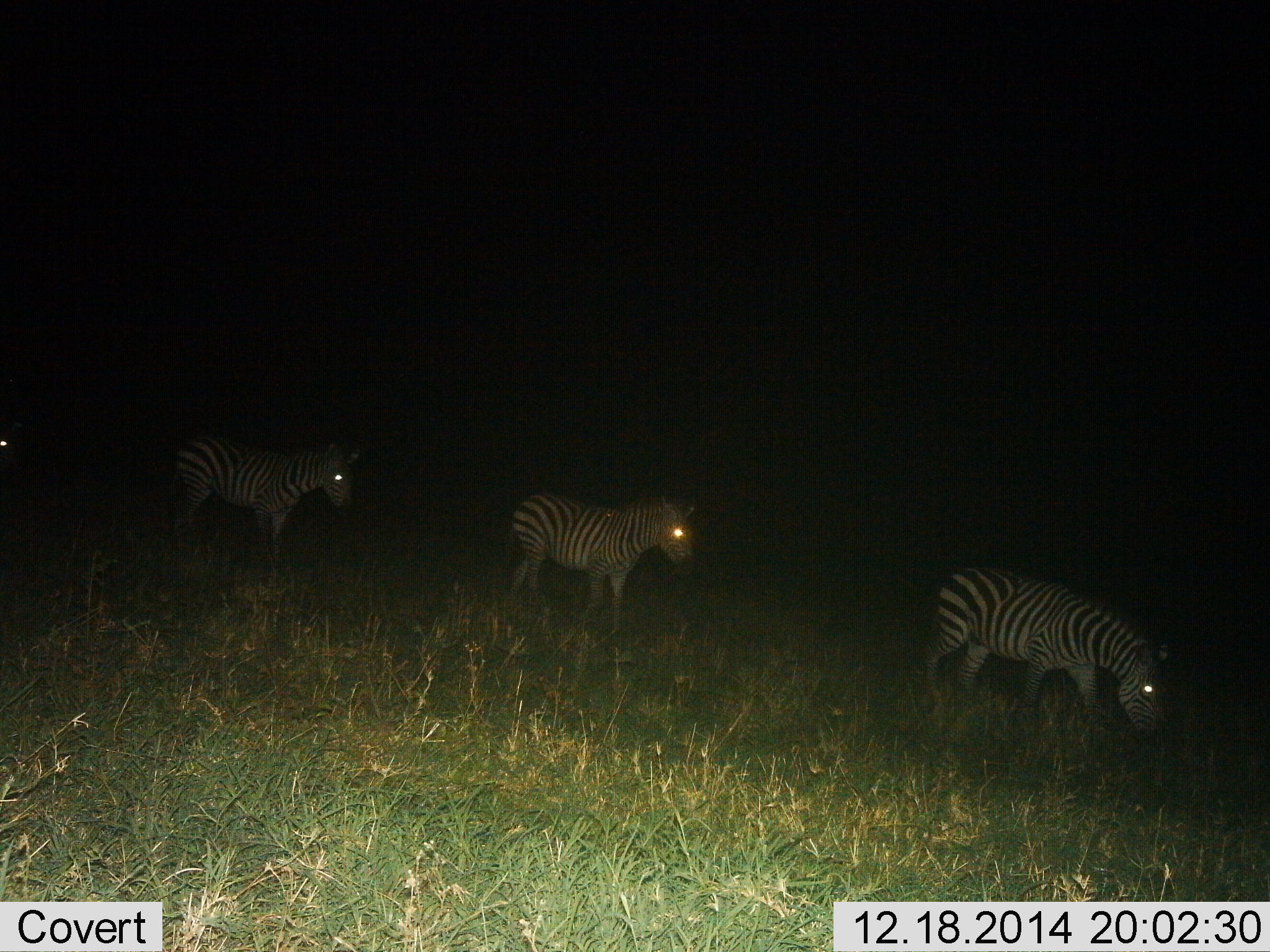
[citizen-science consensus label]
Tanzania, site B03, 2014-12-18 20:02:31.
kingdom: Animalia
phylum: Chordata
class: Mammalia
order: Perissodactyla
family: Equidae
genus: Equus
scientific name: Equus quagga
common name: plains zebra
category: zebra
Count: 3.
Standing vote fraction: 10%.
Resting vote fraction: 0%.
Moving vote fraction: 80%.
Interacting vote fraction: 0%.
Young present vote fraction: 0%.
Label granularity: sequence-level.